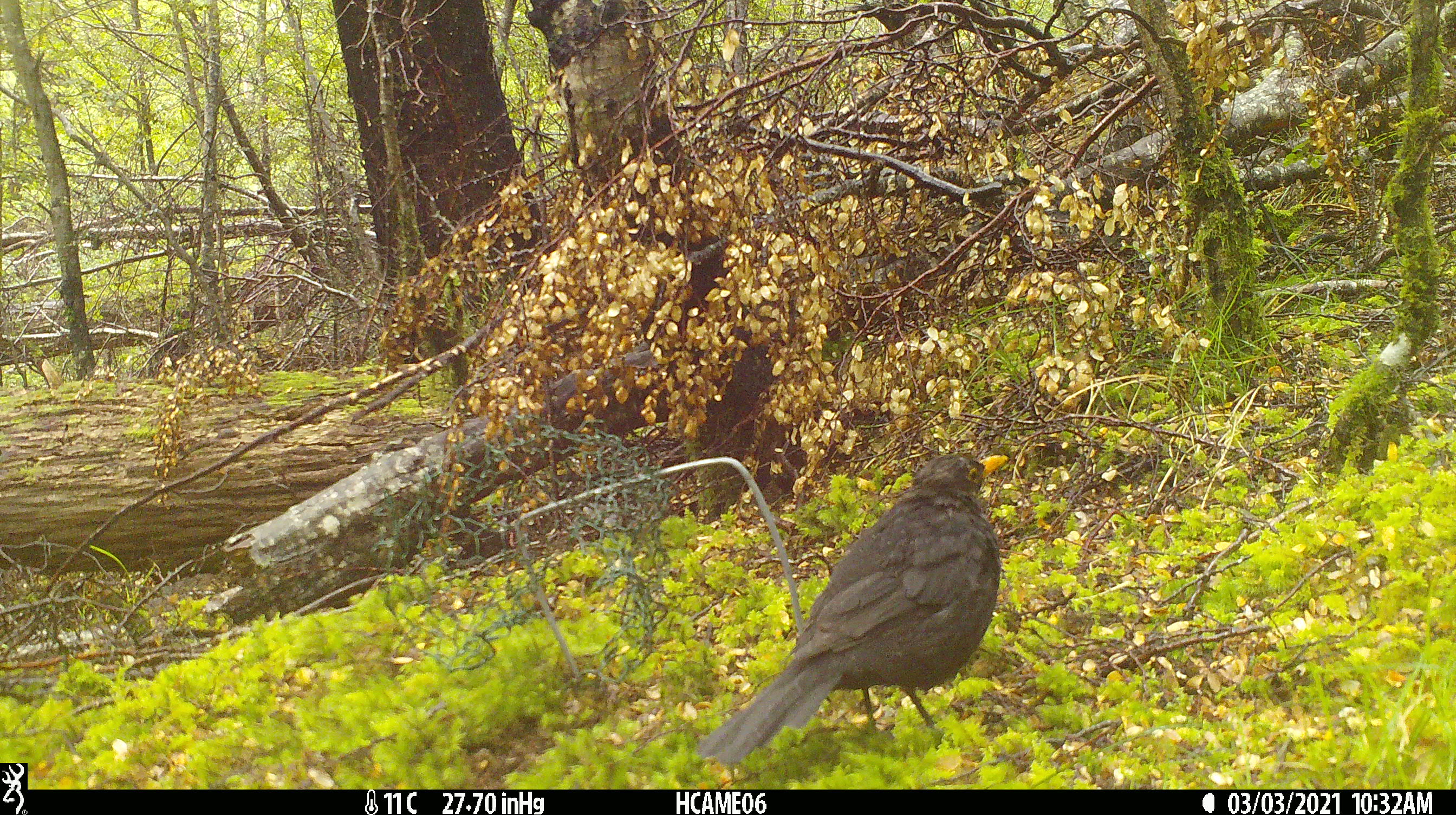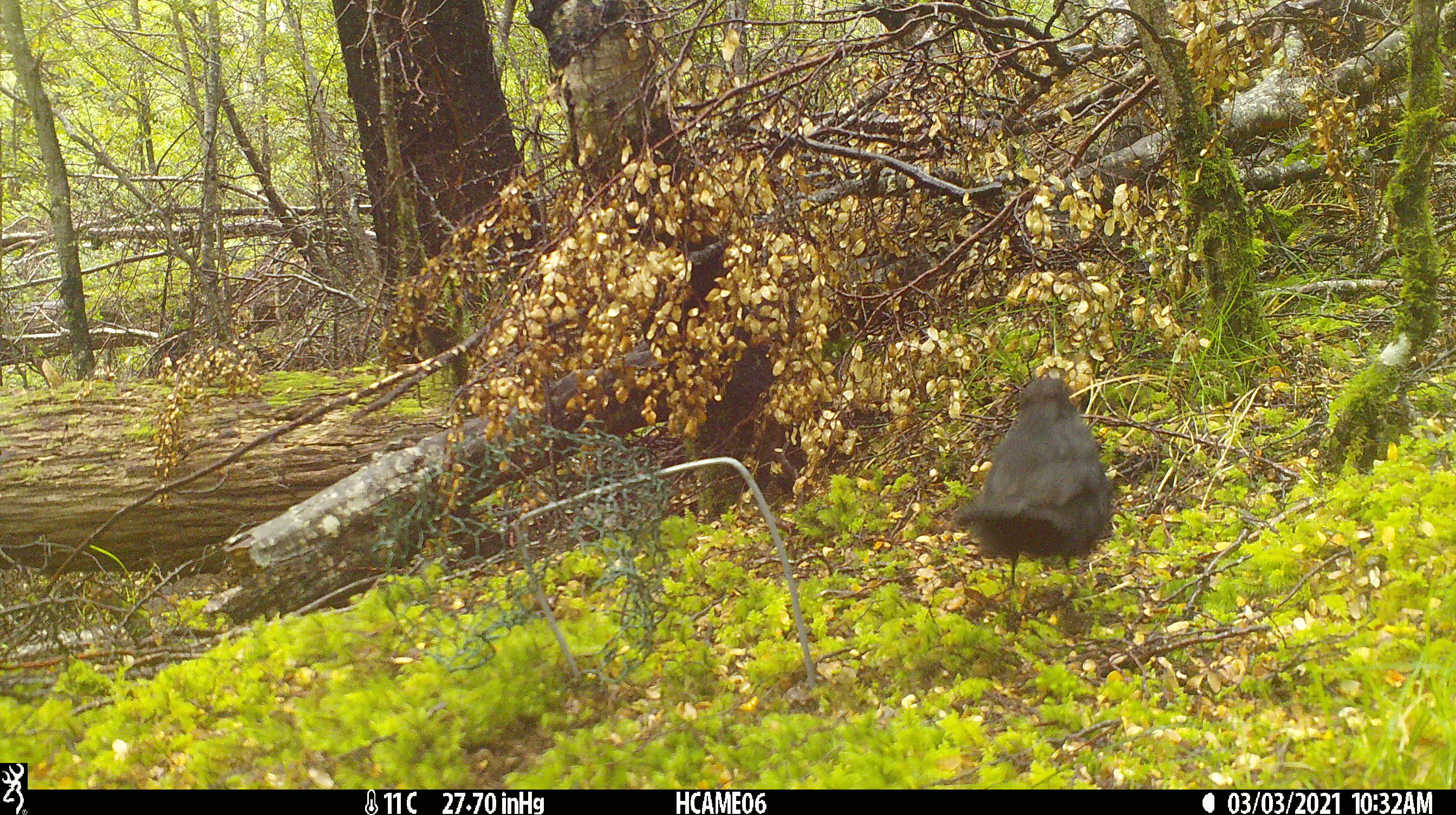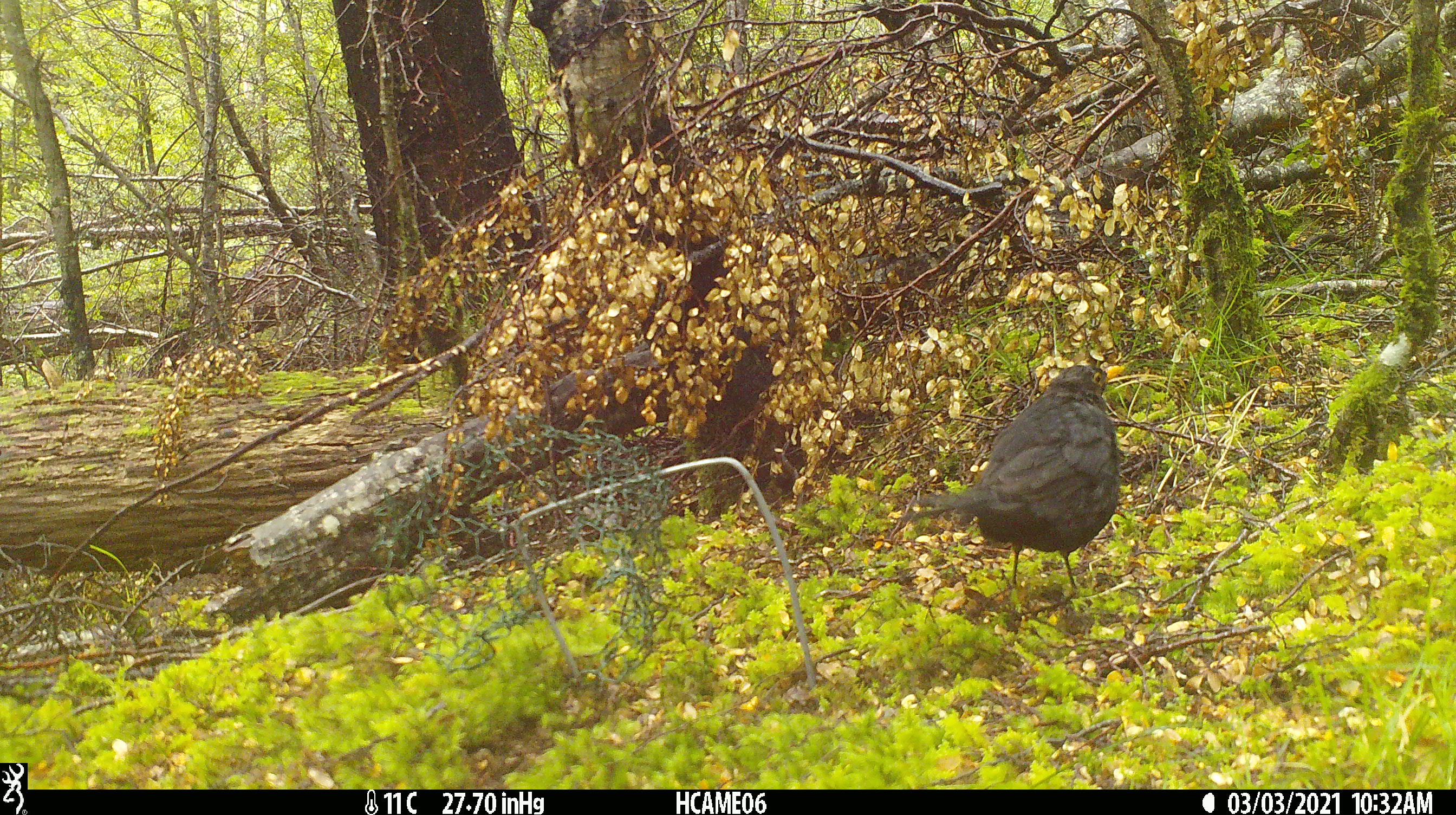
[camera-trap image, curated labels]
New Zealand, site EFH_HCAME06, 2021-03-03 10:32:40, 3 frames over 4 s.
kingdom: Animalia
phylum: Chordata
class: Aves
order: Passeriformes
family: Turdidae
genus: Turdus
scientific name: Turdus merula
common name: eurasian blackbird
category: blackbird